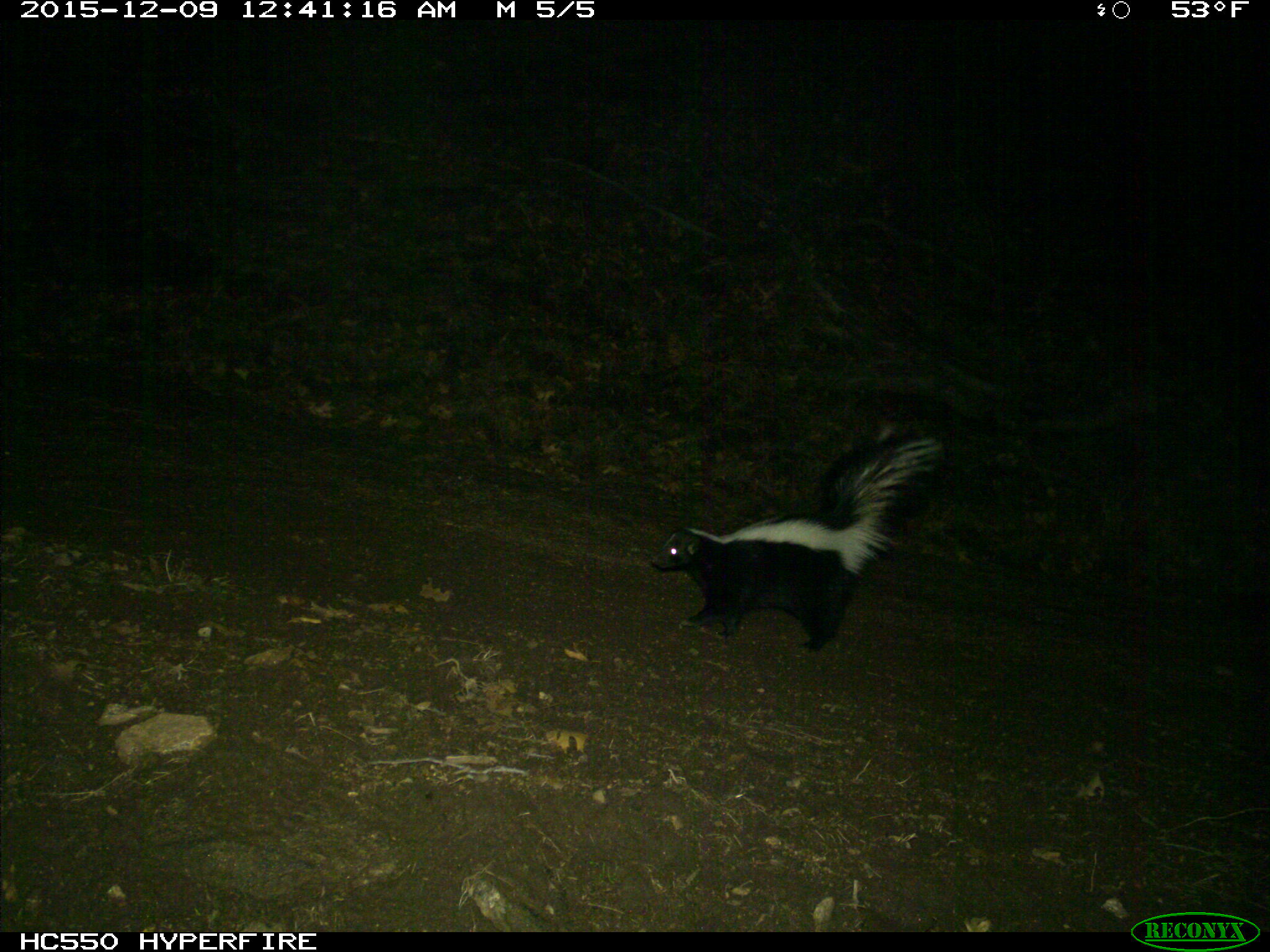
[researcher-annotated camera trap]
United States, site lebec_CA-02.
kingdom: Animalia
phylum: Chordata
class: Mammalia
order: Carnivora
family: Mephitidae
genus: Mephitis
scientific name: Mephitis mephitis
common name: striped skunk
Mephitis mephitis (striped skunk).